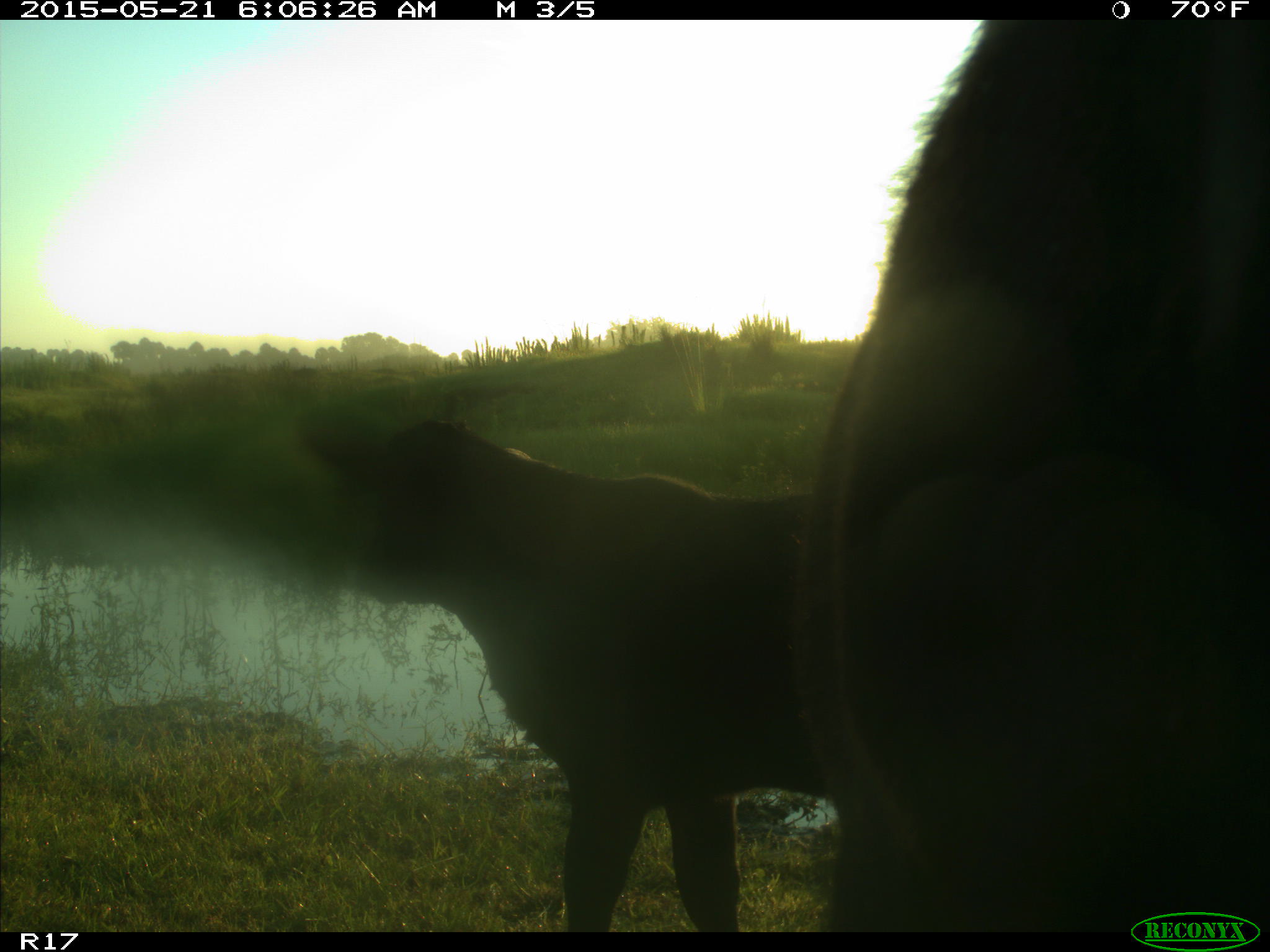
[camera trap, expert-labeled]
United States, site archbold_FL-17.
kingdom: Animalia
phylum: Chordata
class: Mammalia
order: Artiodactyla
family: Bovidae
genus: Bos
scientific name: Bos taurus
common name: domestic cow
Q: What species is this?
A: Bos taurus (domestic cow).